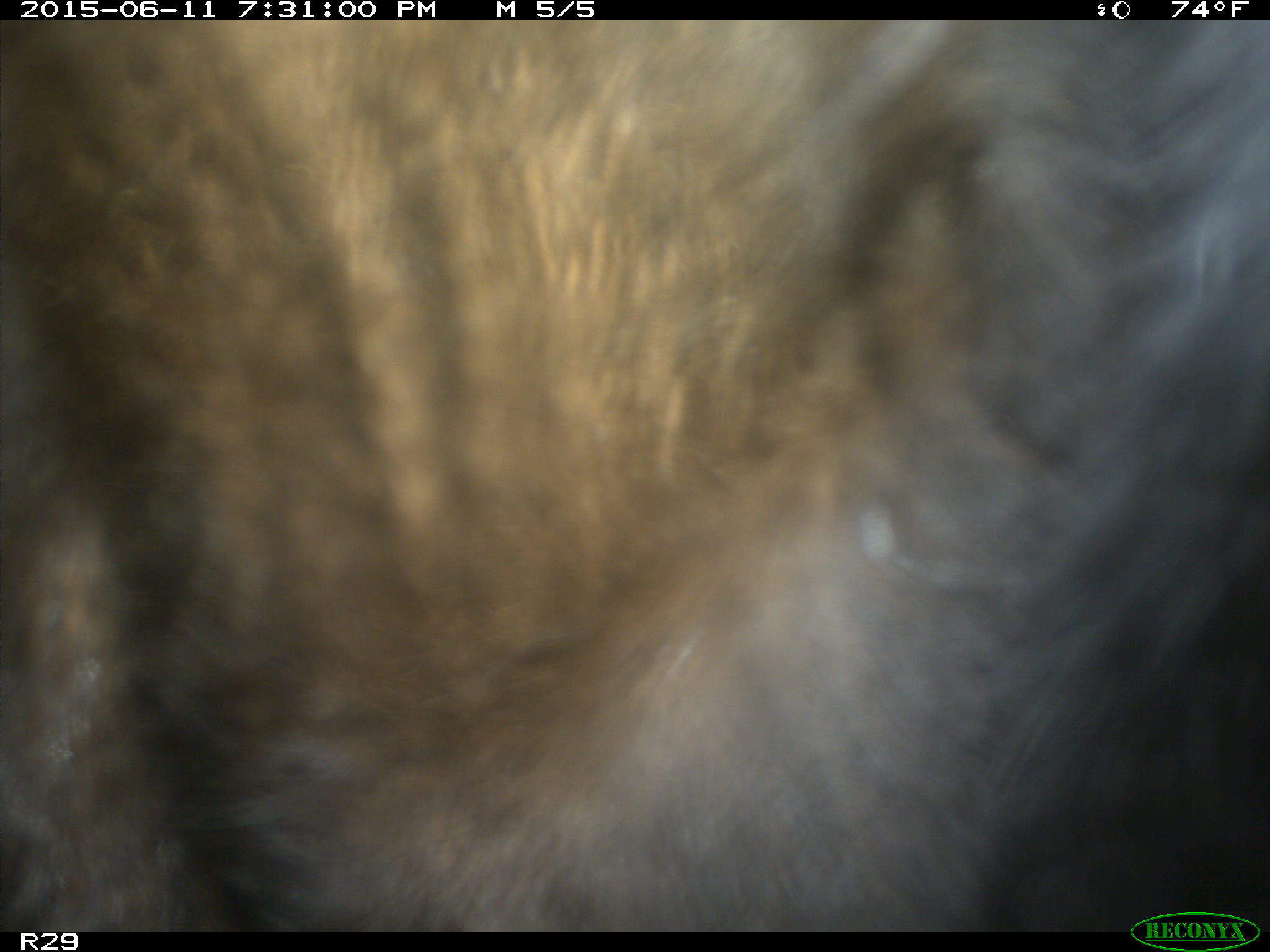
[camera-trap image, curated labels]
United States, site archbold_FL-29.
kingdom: Animalia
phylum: Chordata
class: Mammalia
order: Artiodactyla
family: Bovidae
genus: Bos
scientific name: Bos taurus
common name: domestic cow